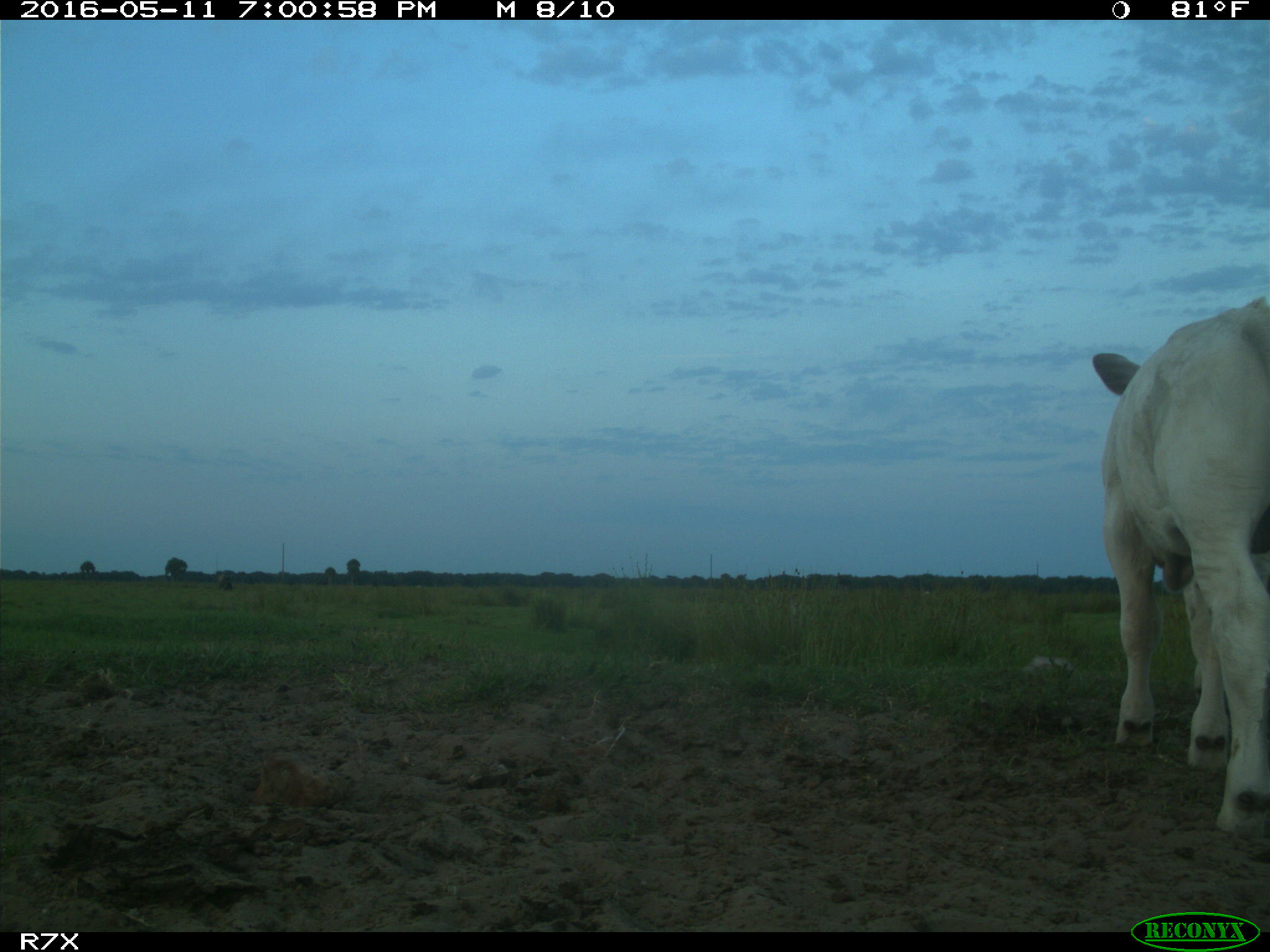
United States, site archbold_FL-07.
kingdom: Animalia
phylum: Chordata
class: Mammalia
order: Artiodactyla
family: Bovidae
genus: Bos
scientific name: Bos taurus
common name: domestic cow